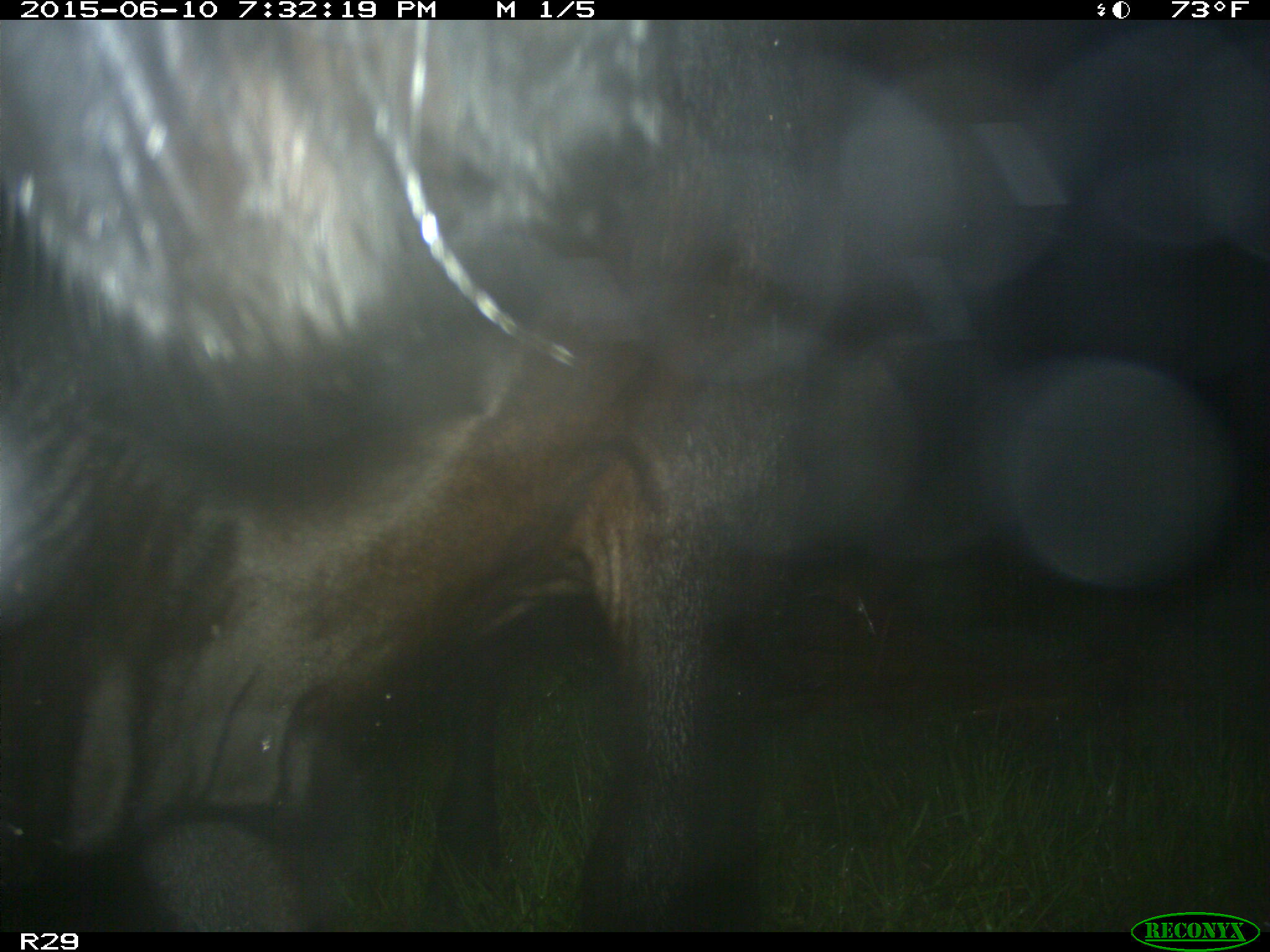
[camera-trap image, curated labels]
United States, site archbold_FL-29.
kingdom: Animalia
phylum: Chordata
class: Mammalia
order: Artiodactyla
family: Bovidae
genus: Bos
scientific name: Bos taurus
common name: domestic cow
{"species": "Bos taurus (domestic cow)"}